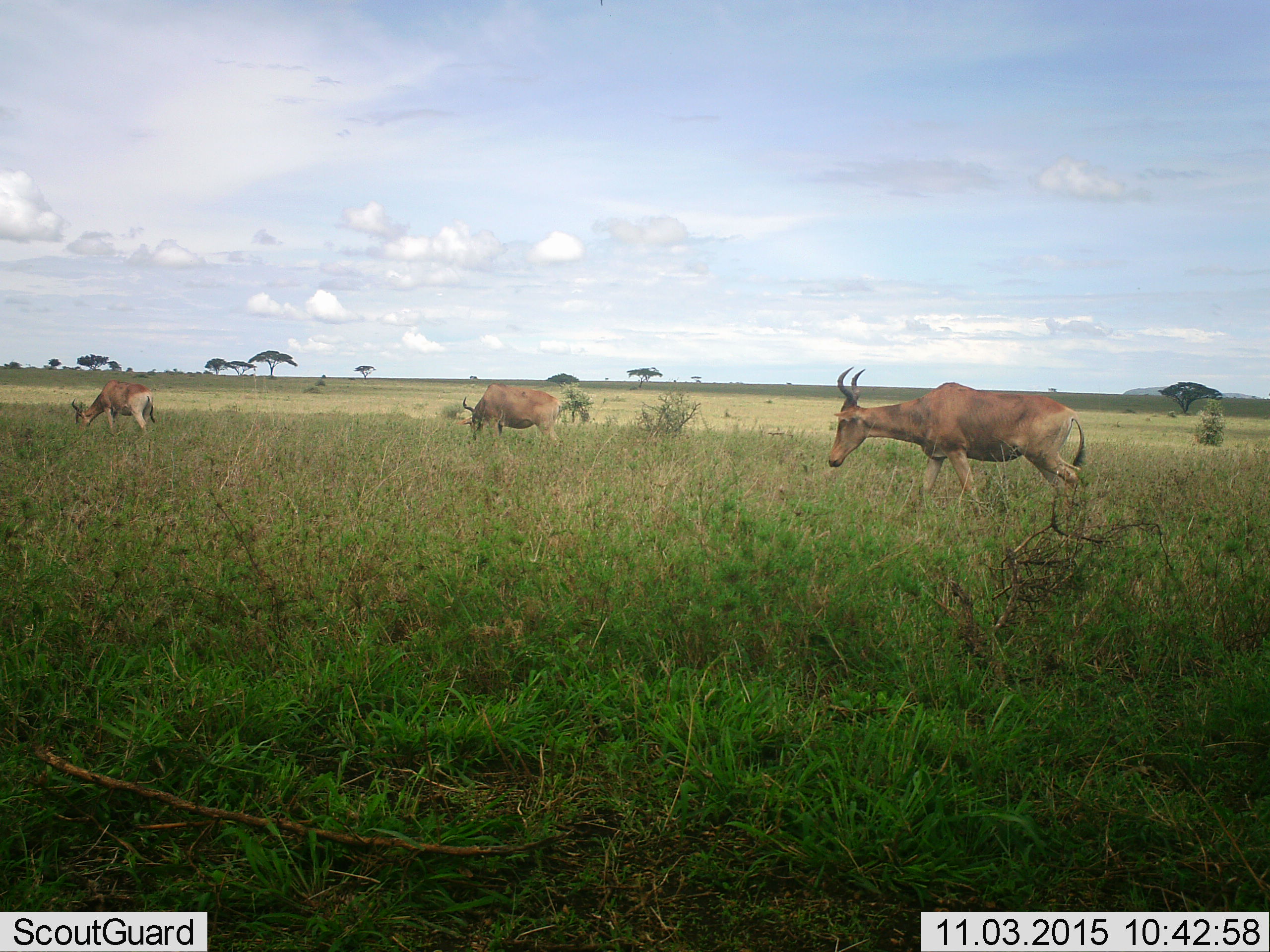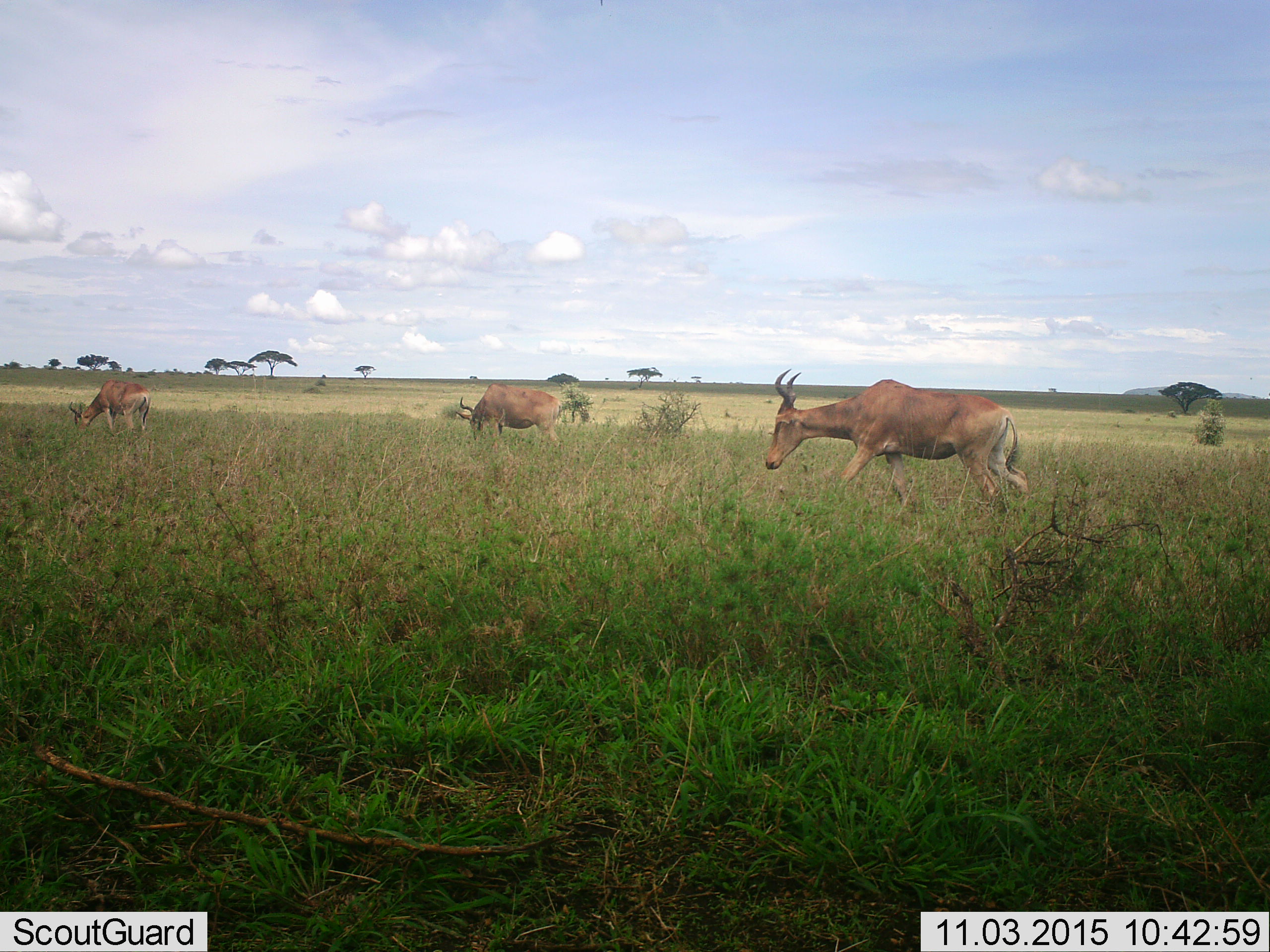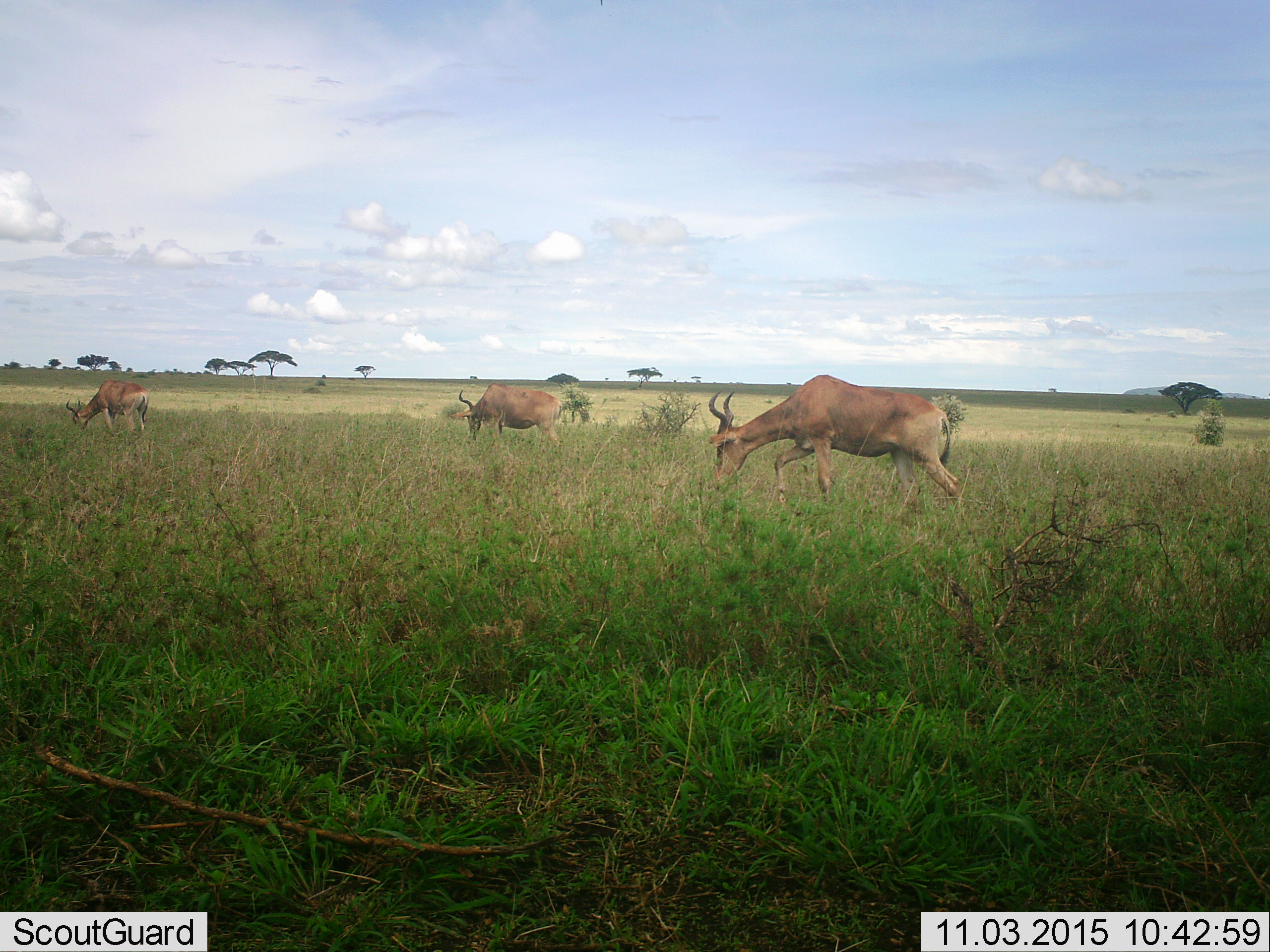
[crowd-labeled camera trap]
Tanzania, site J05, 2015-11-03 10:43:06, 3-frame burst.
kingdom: Animalia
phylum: Chordata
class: Mammalia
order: Artiodactyla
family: Bovidae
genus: Alcelaphus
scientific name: Alcelaphus buselaphus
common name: hartebeest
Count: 3.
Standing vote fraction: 30%.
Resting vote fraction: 0%.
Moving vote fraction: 70%.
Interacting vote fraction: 0%.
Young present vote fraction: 0%.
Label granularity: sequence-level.